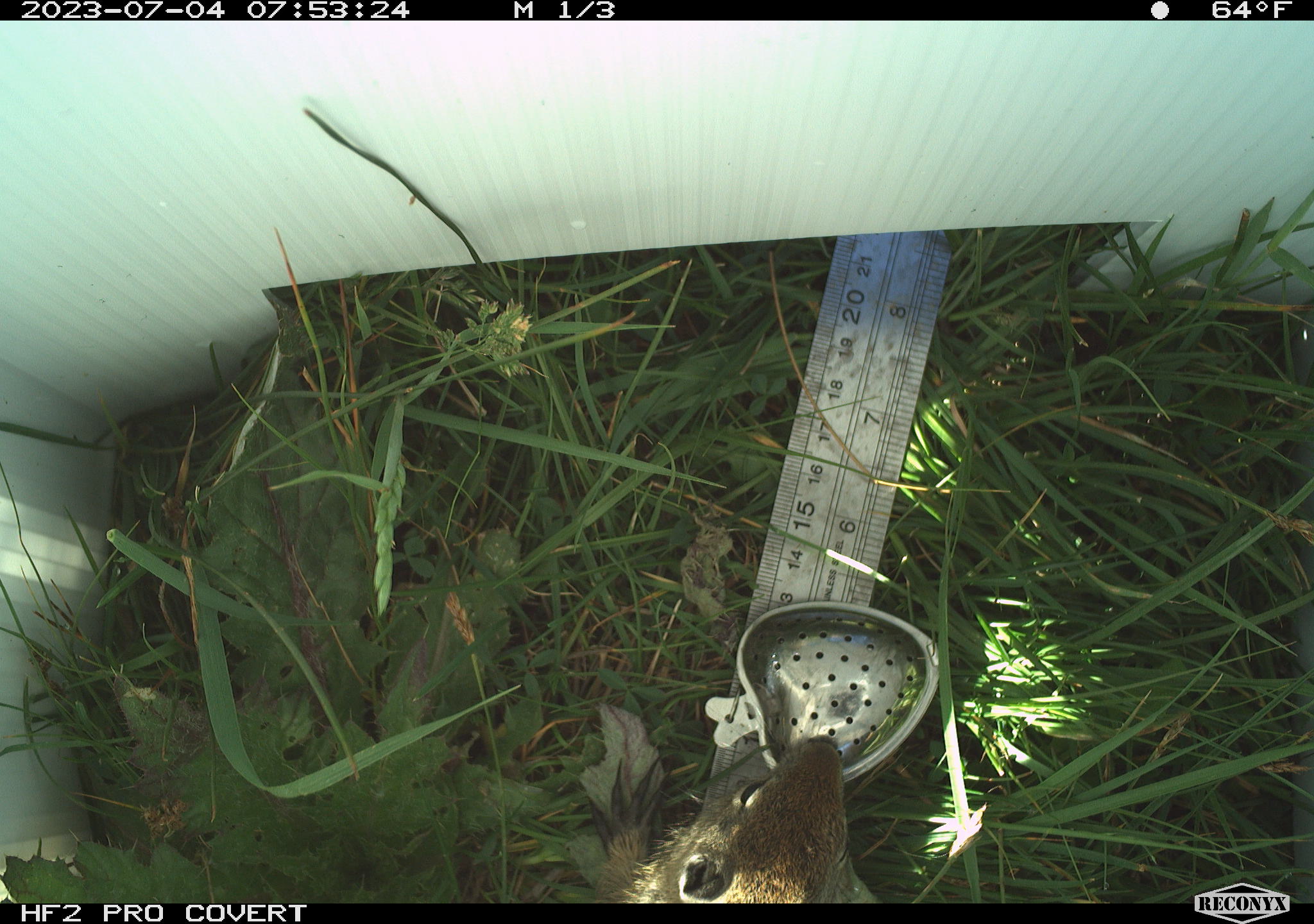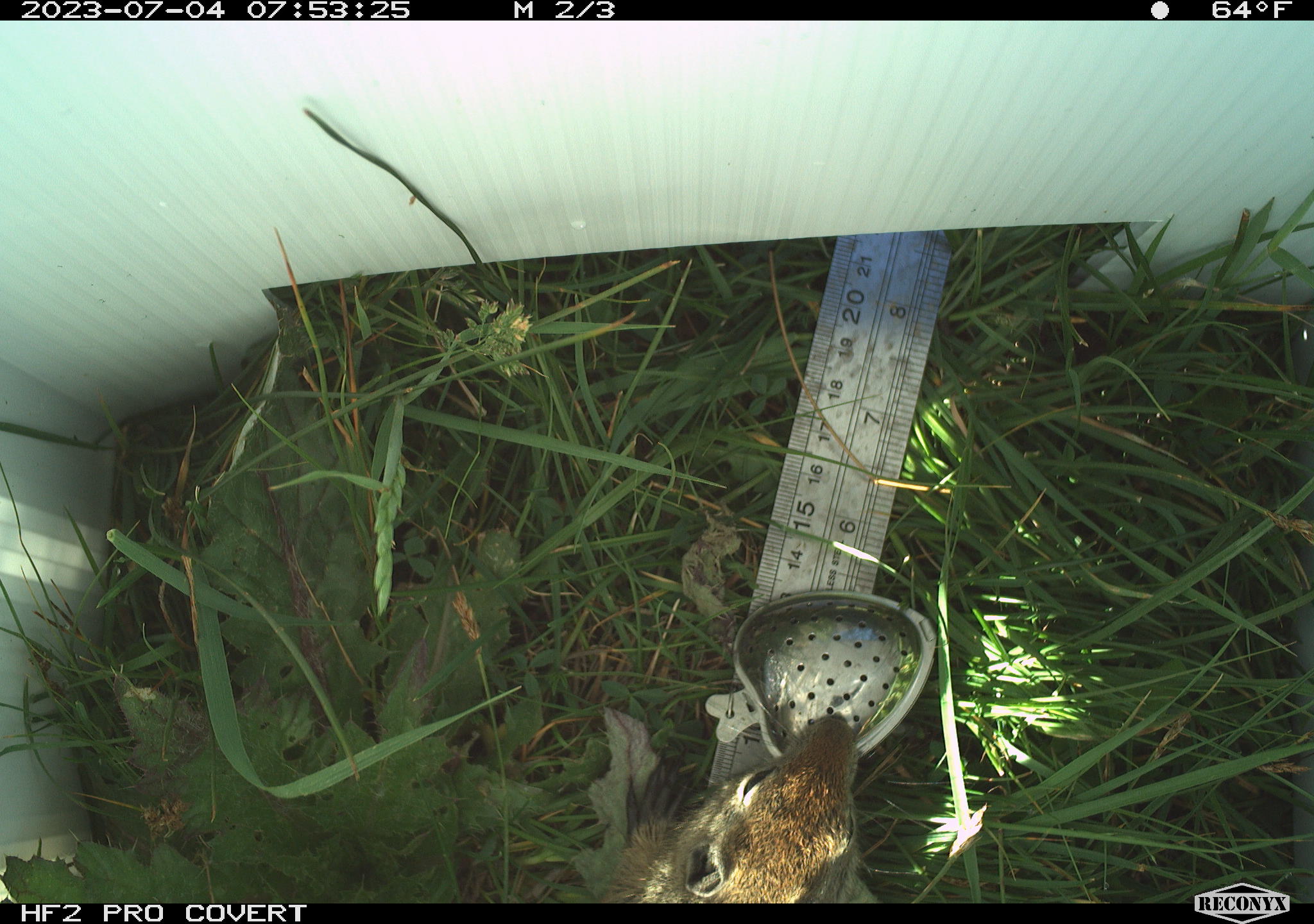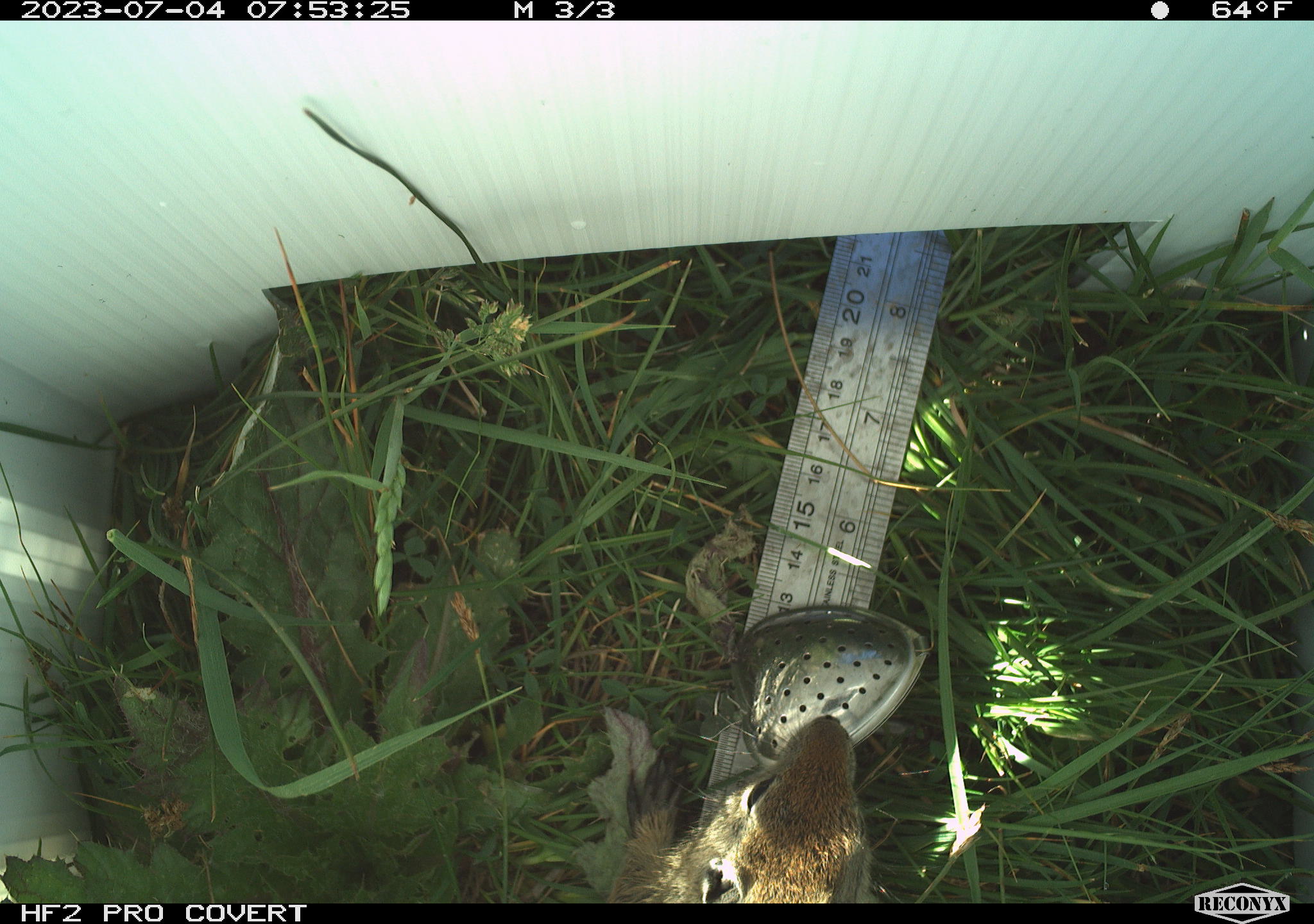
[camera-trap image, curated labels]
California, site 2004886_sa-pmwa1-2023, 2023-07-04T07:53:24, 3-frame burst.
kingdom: Animalia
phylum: Chordata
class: Mammalia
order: Rodentia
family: Sciuridae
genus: Urocitellus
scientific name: Urocitellus beldingi beldingi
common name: belding's ground squirrel